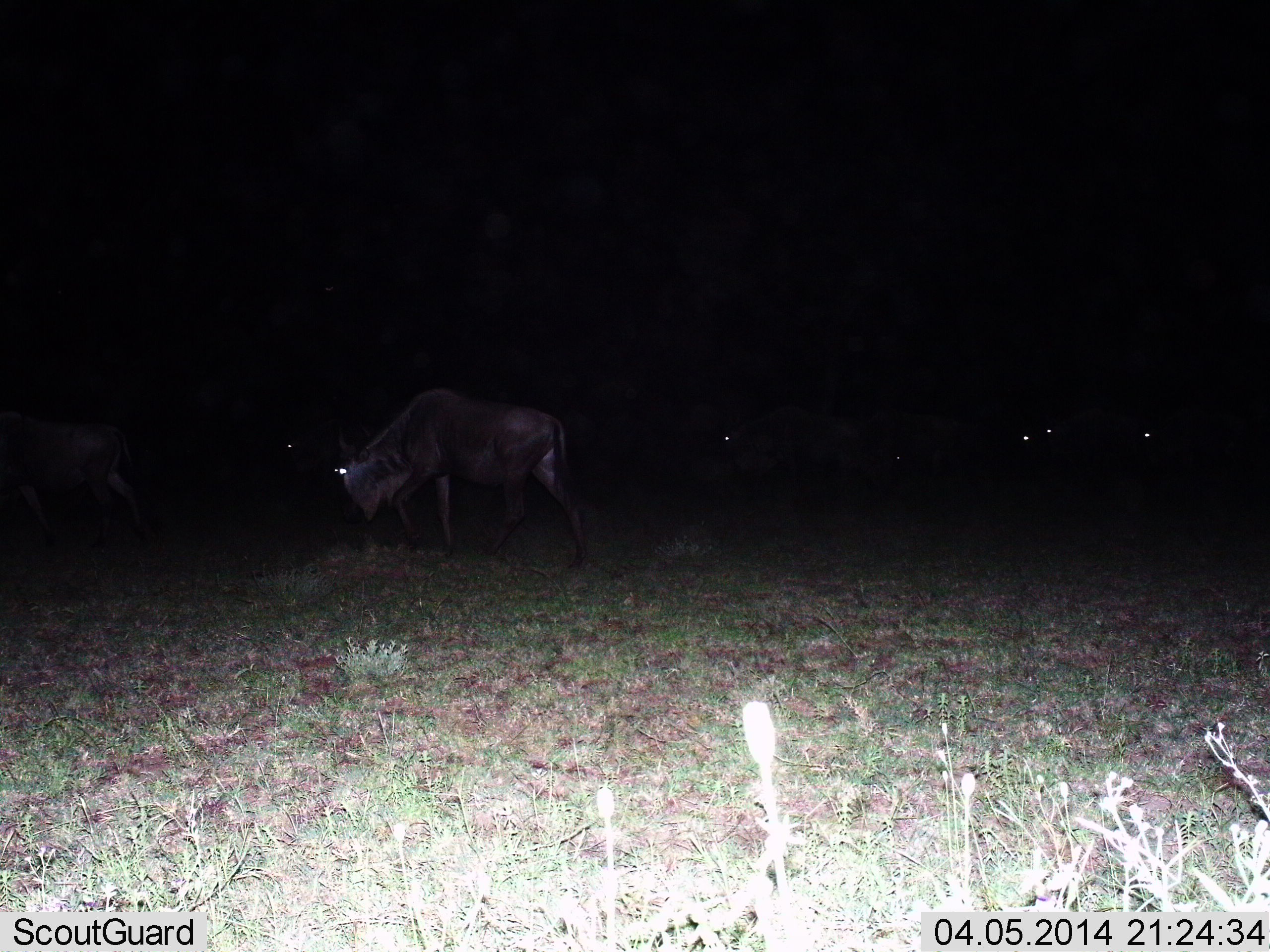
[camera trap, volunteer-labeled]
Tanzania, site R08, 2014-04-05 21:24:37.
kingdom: Animalia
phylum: Chordata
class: Mammalia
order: Artiodactyla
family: Bovidae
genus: Connochaetes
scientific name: Connochaetes taurinus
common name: blue wildebeest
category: wildebeest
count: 6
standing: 60%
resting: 0%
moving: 40%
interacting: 0%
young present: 0%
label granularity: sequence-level